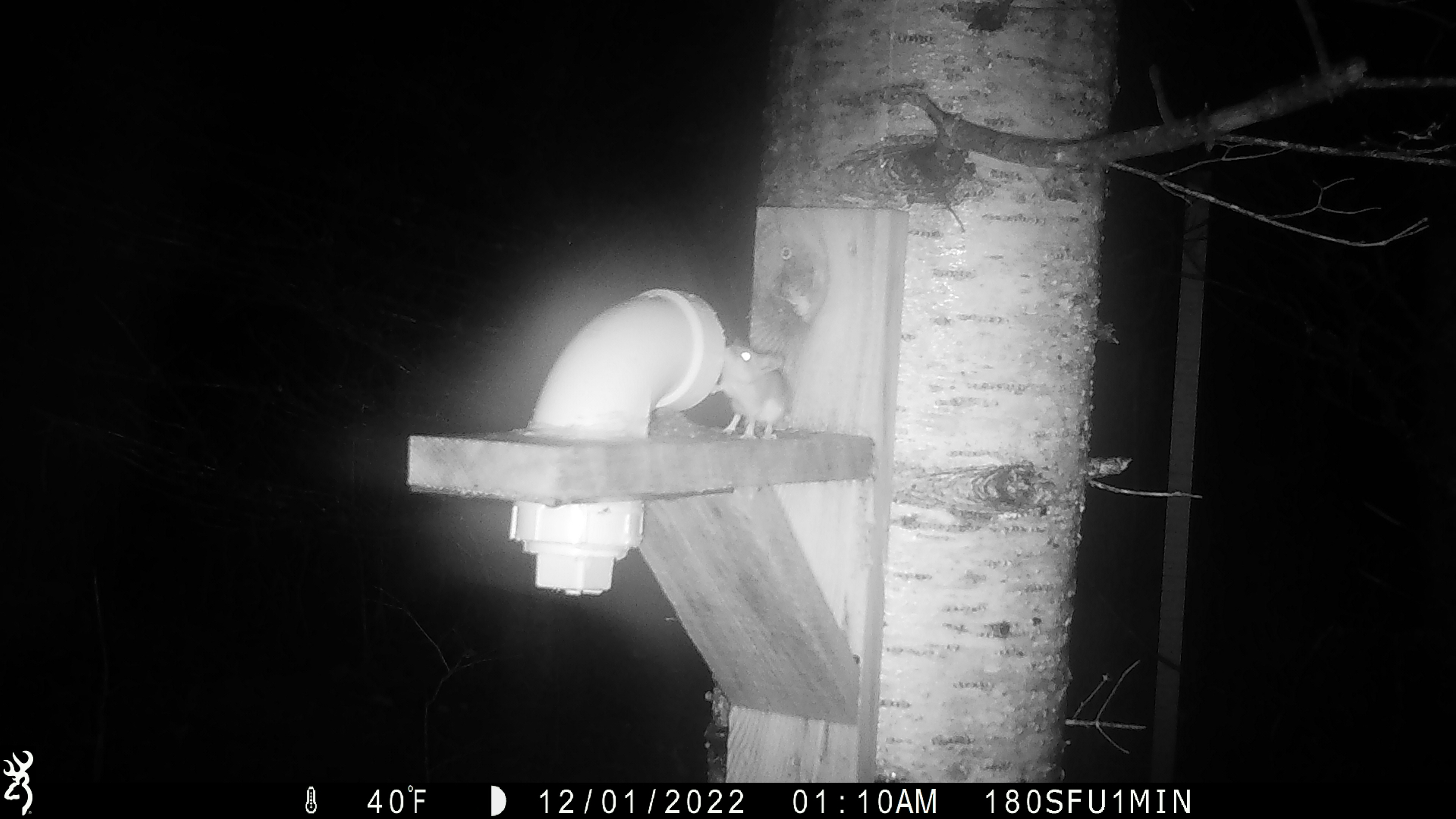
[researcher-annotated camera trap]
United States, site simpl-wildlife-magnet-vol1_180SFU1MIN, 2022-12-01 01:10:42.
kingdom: Animalia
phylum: Chordata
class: Mammalia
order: Rodentia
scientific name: Rodentia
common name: mouse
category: mouse sp.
Mouse sp. (mouse) (Rodentia).